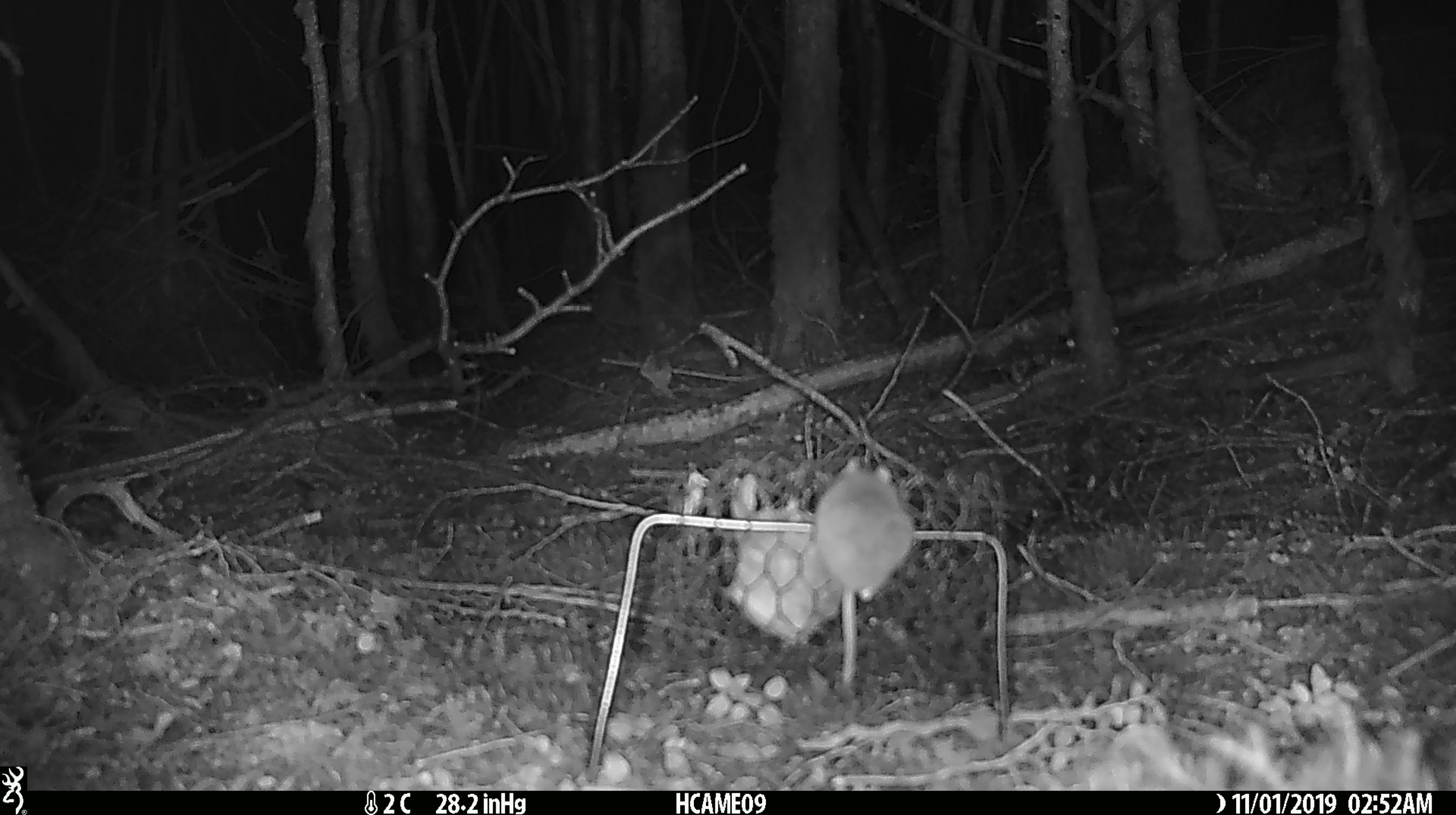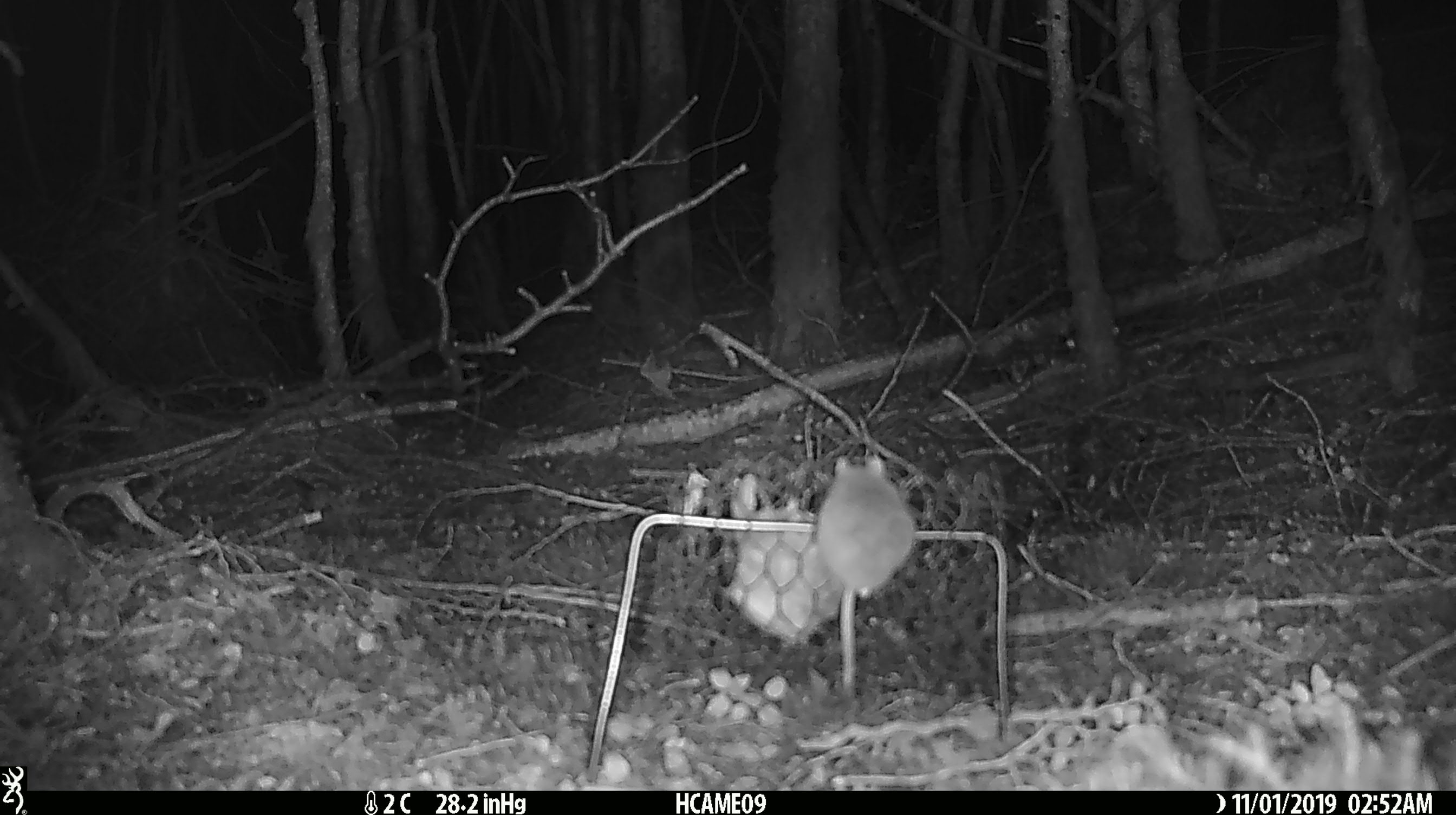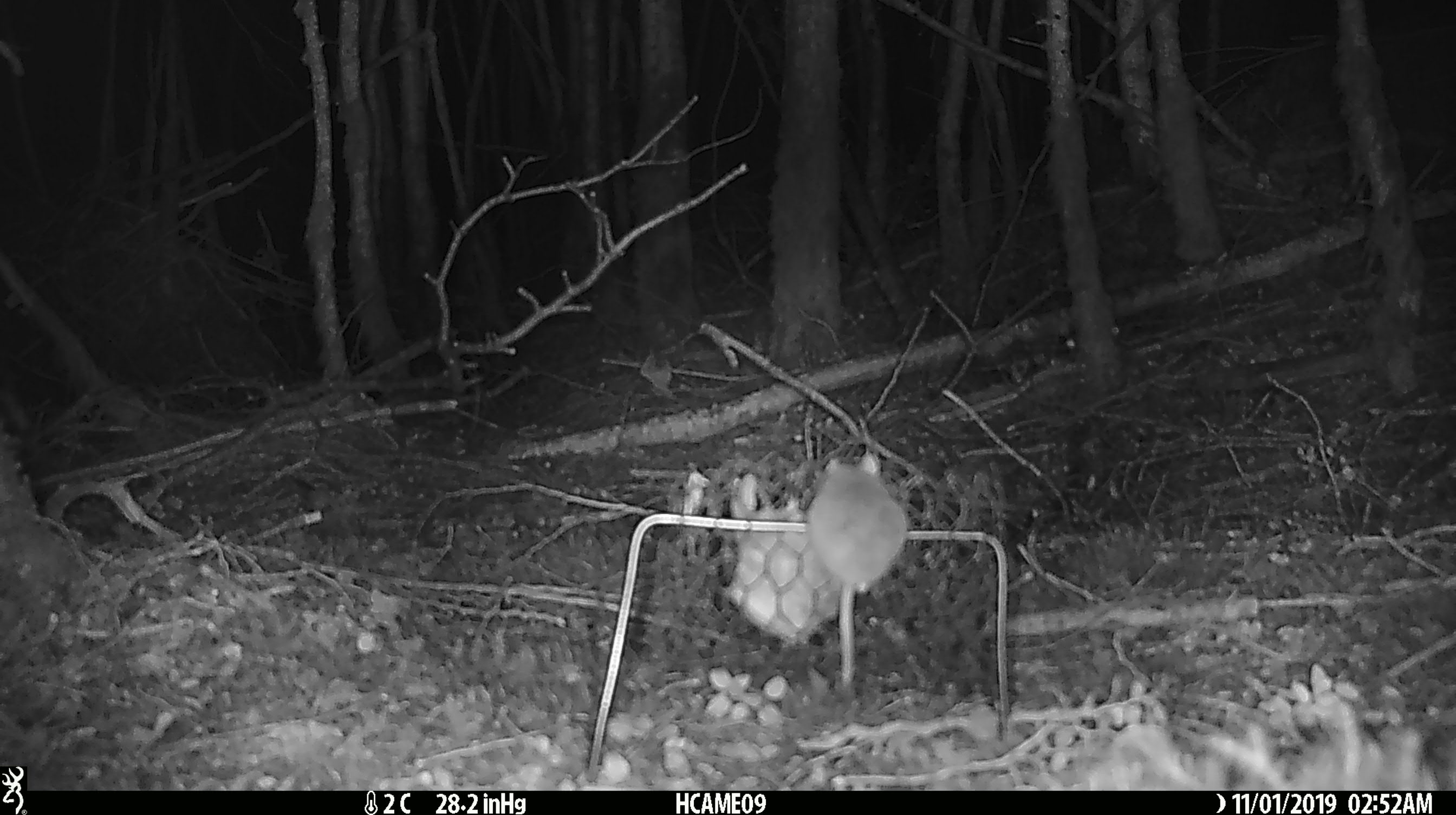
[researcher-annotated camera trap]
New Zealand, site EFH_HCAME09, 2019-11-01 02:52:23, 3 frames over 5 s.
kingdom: Animalia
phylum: Chordata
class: Mammalia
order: Rodentia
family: Muridae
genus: Mus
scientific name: Mus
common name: mouse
Mouse (Mus).